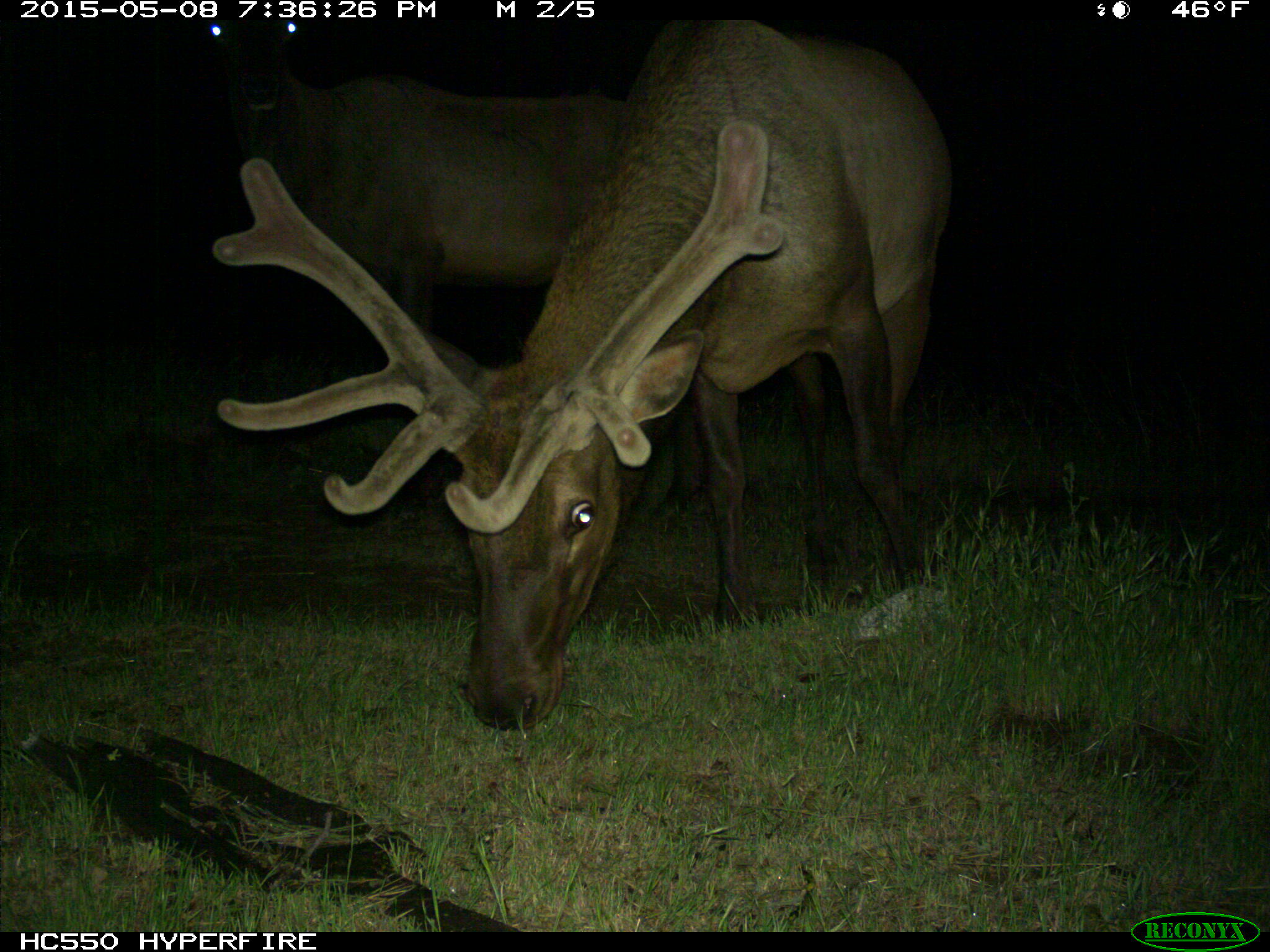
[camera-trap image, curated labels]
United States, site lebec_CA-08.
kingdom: Animalia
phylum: Chordata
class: Mammalia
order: Artiodactyla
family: Cervidae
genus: Cervus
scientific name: Cervus canadensis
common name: elk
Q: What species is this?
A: Cervus canadensis (elk).